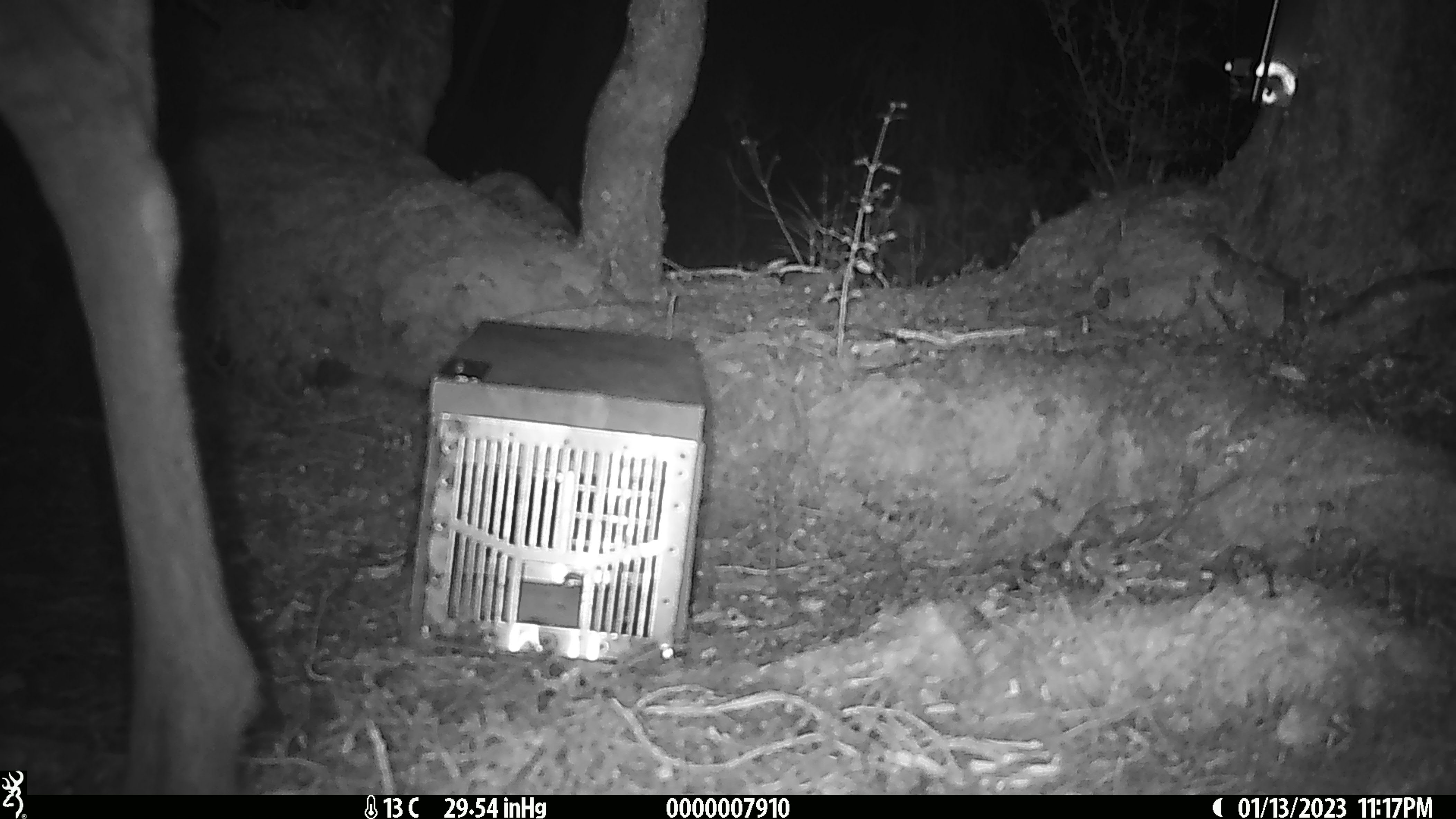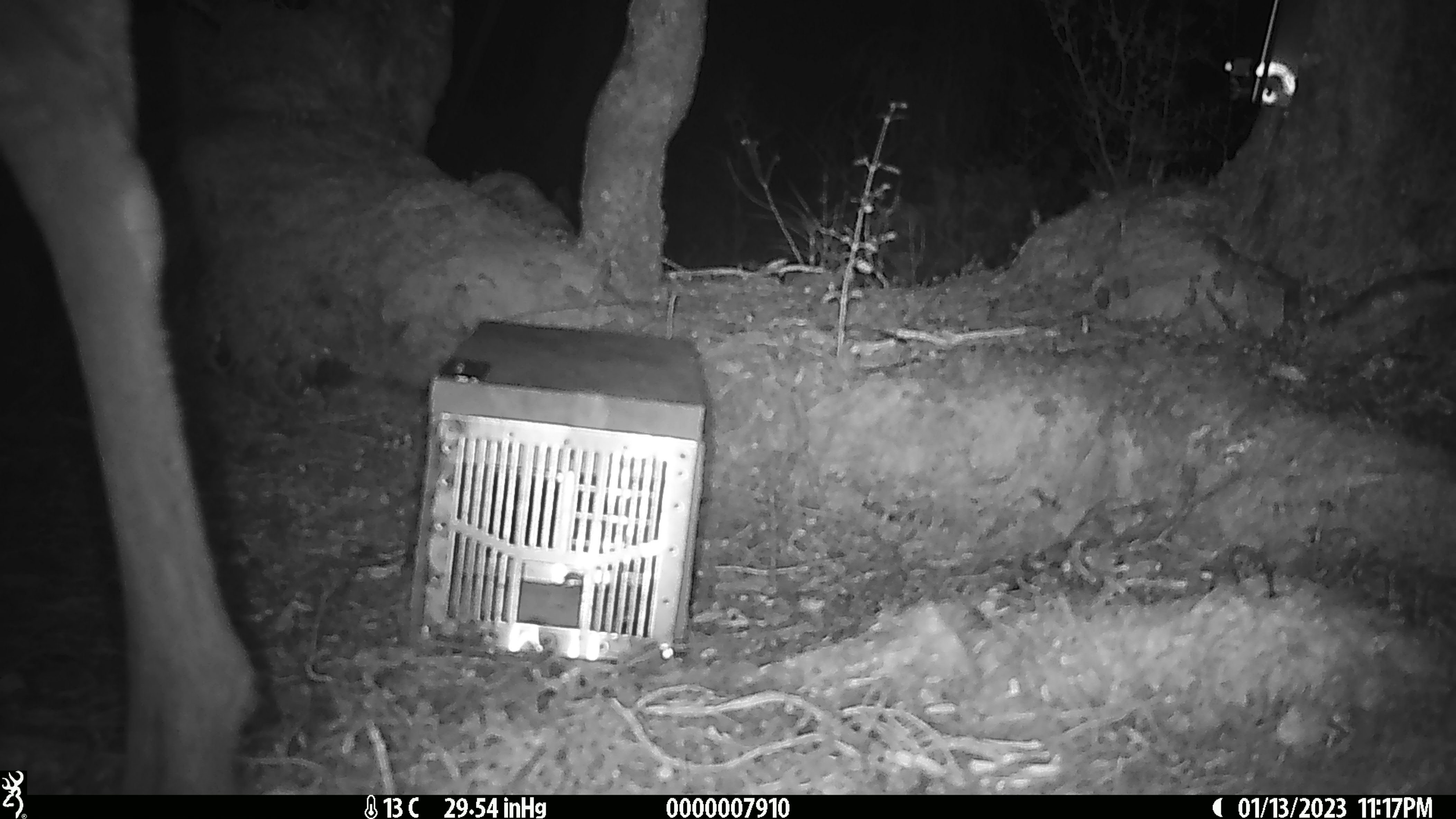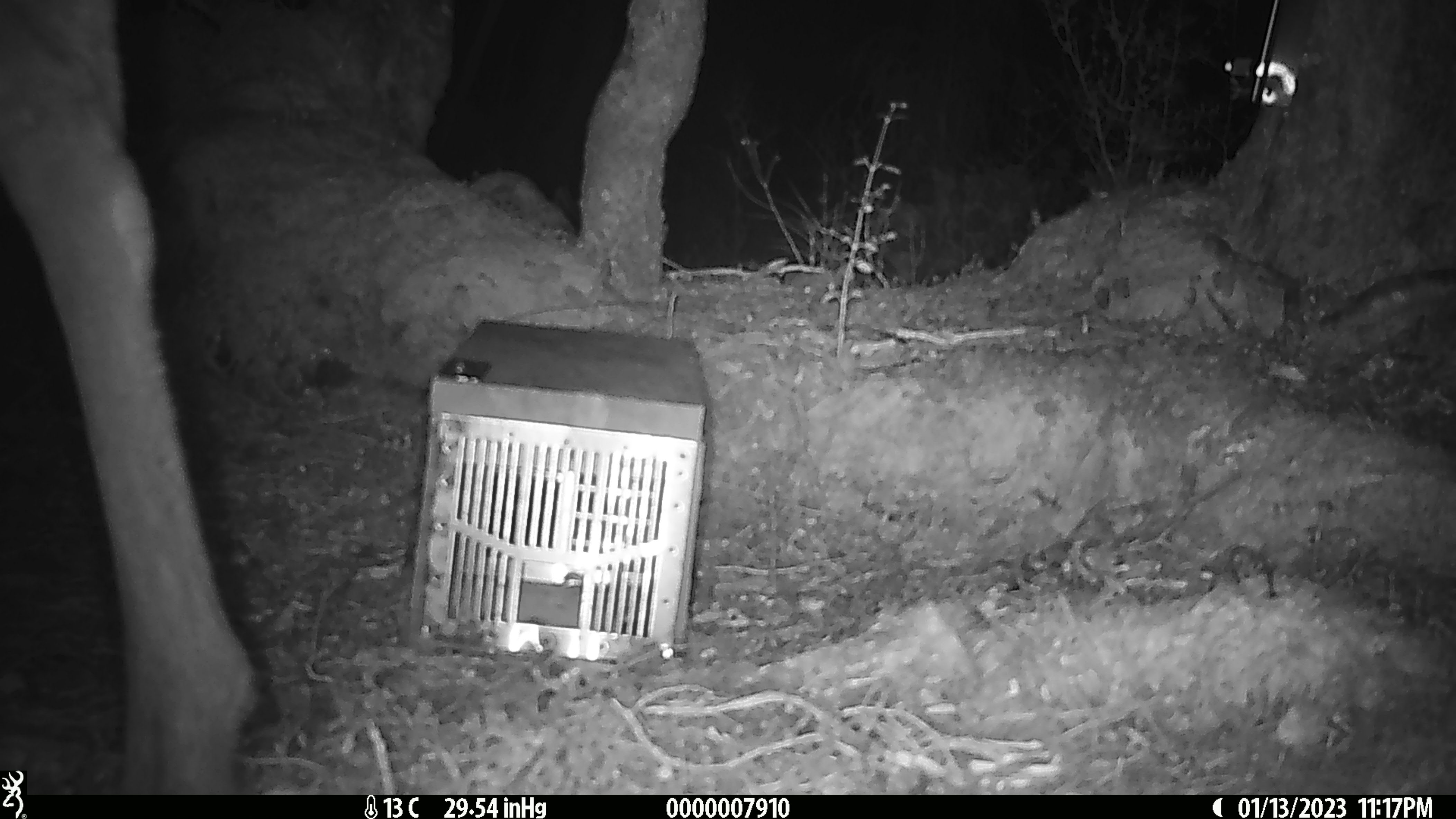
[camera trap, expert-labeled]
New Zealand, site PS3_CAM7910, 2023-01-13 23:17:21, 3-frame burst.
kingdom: Animalia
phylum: Chordata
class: Mammalia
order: Artiodactyla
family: Cervidae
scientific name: Cervidae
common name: deer